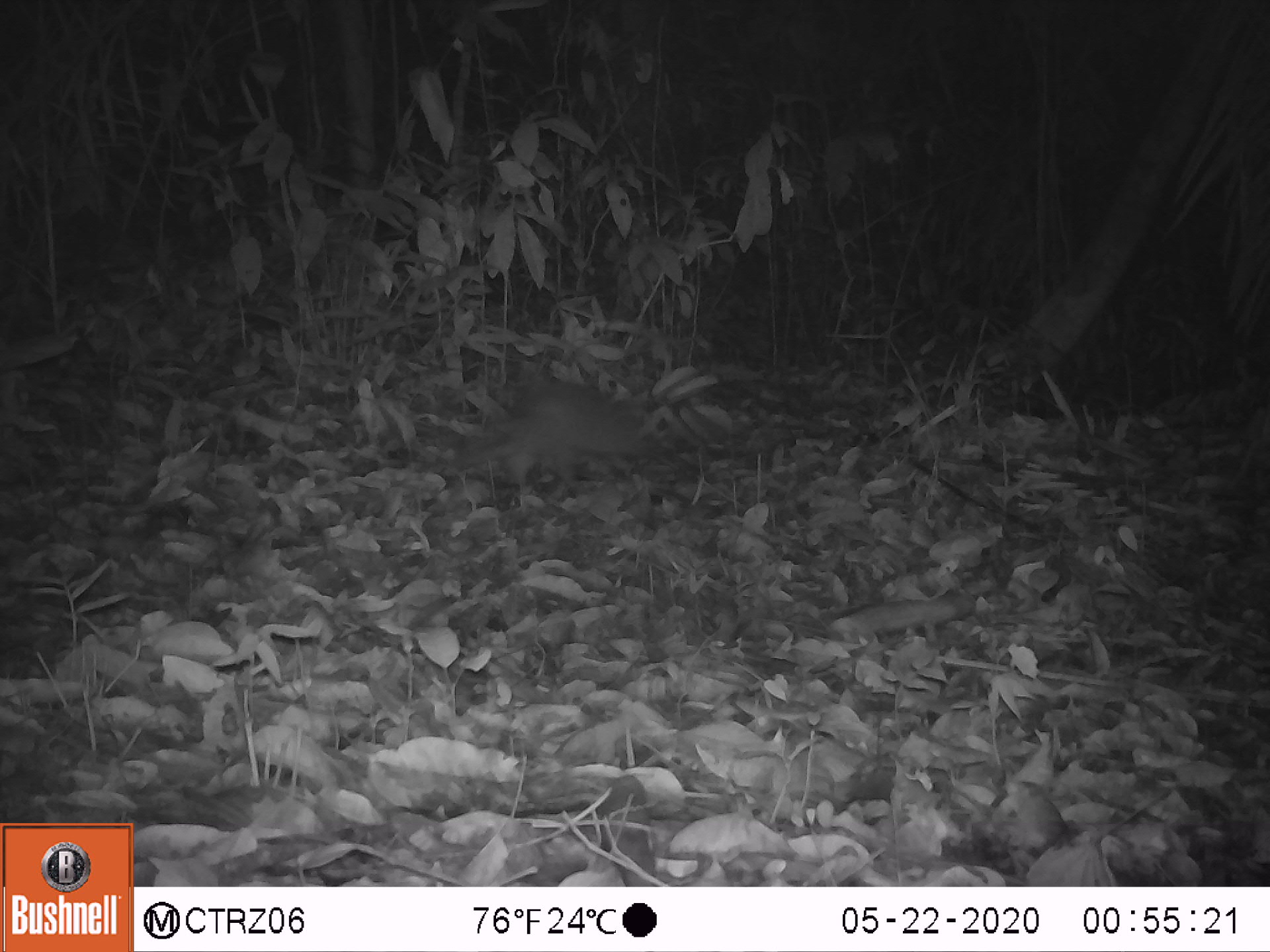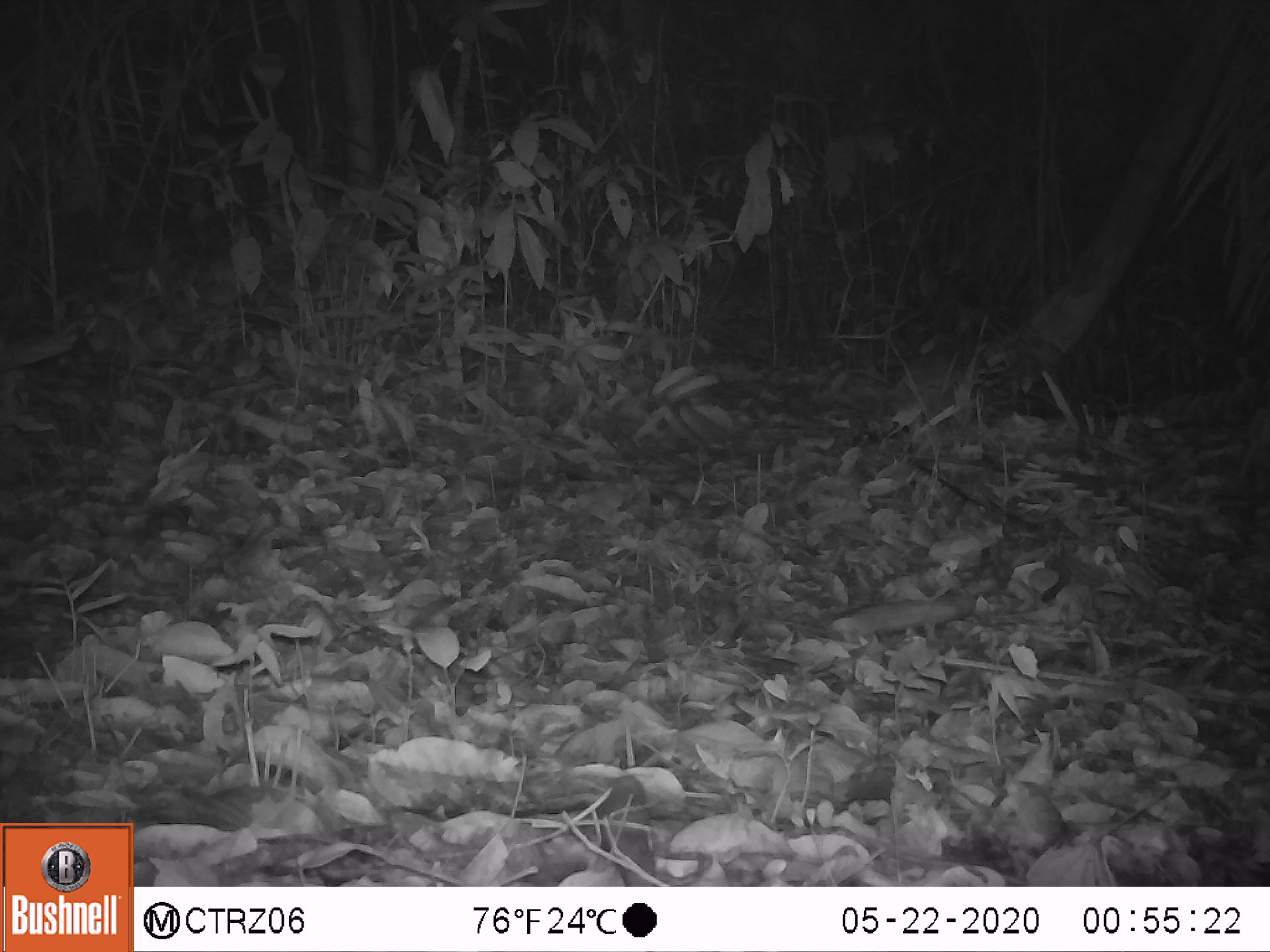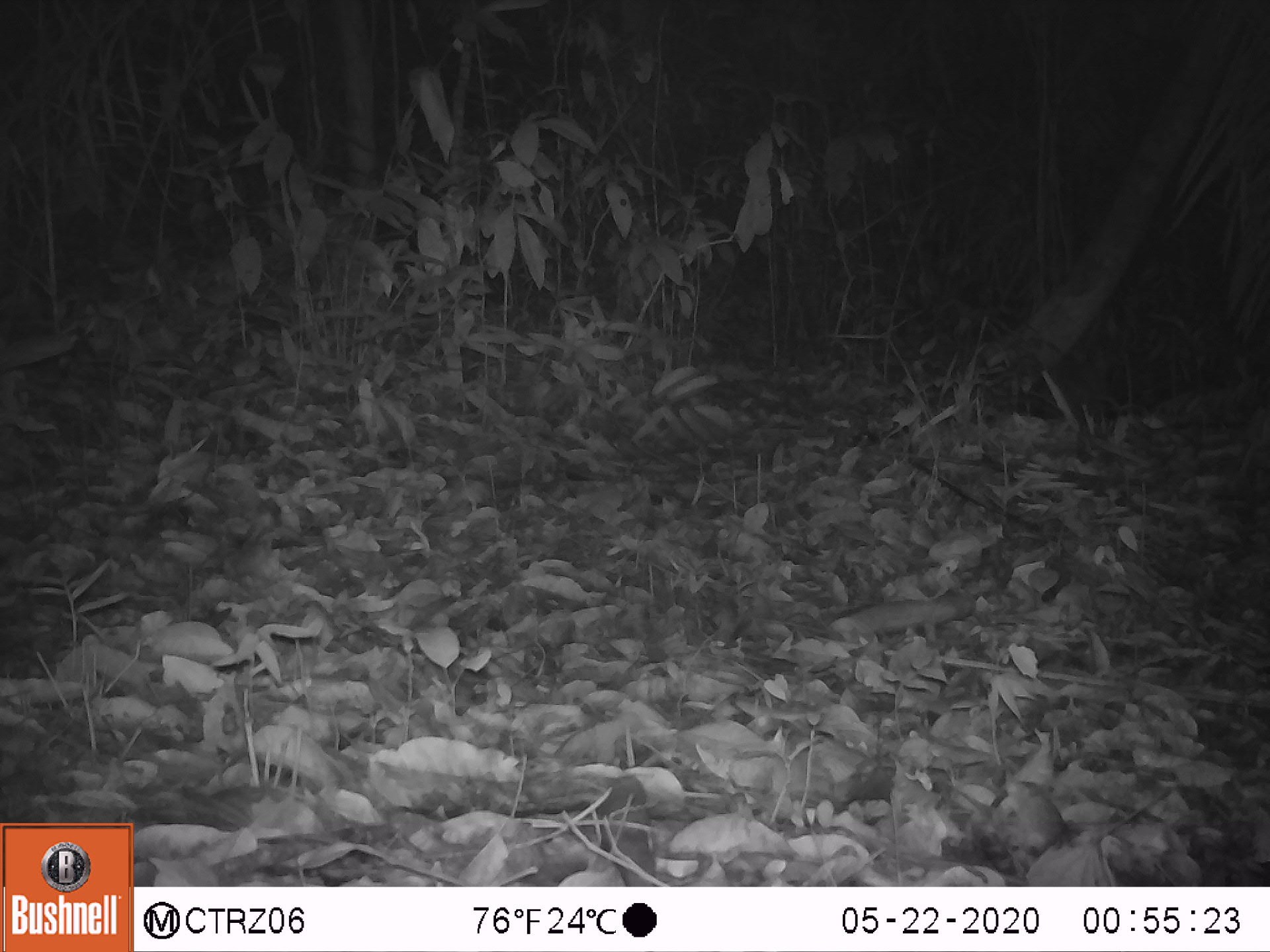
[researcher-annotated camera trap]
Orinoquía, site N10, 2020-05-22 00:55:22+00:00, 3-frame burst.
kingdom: Animalia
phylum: Chordata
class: Mammalia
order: Cingulata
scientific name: Cingulata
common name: armadillo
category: unknown armadillo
Unknown armadillo (armadillo) (Cingulata).